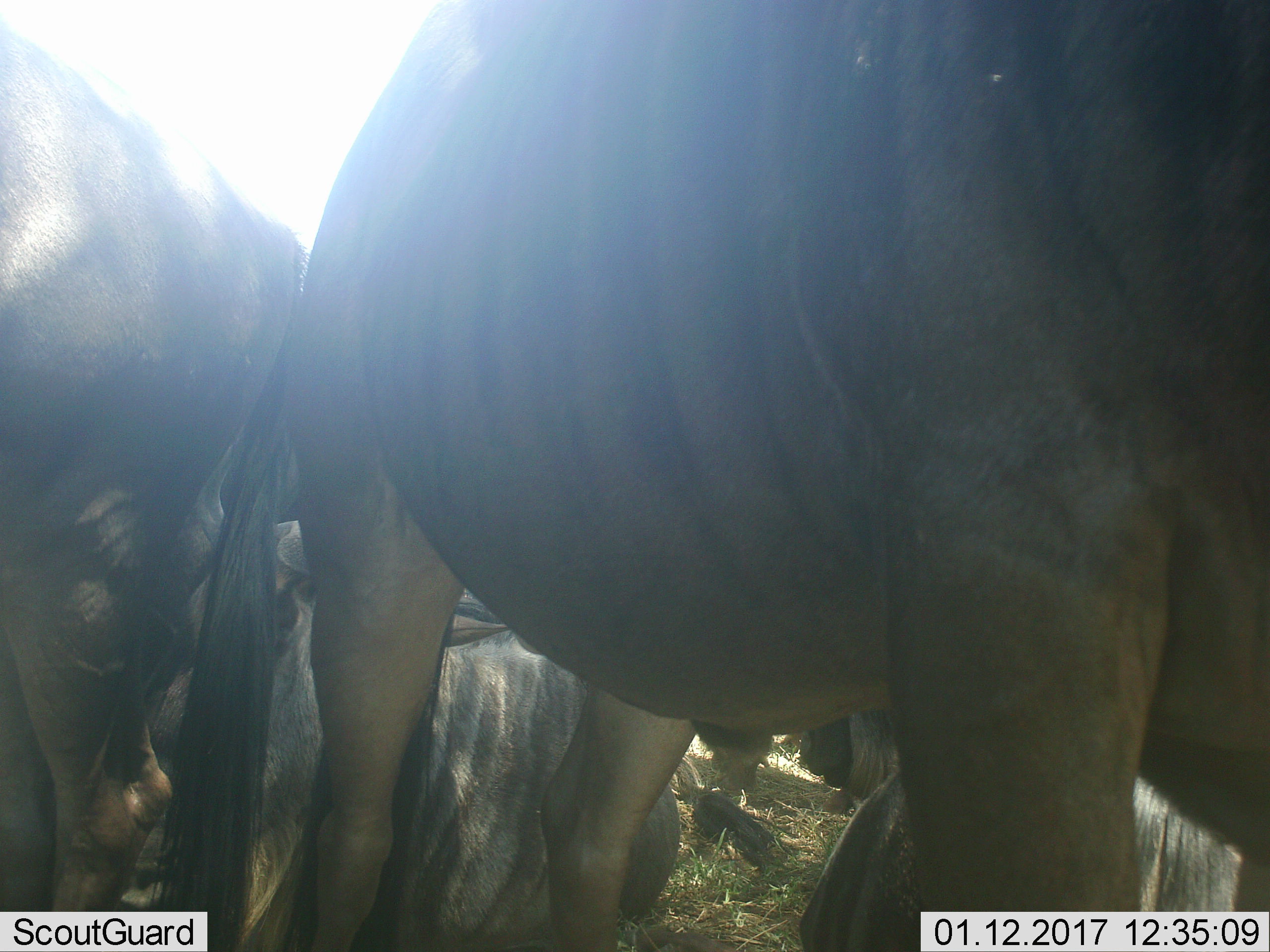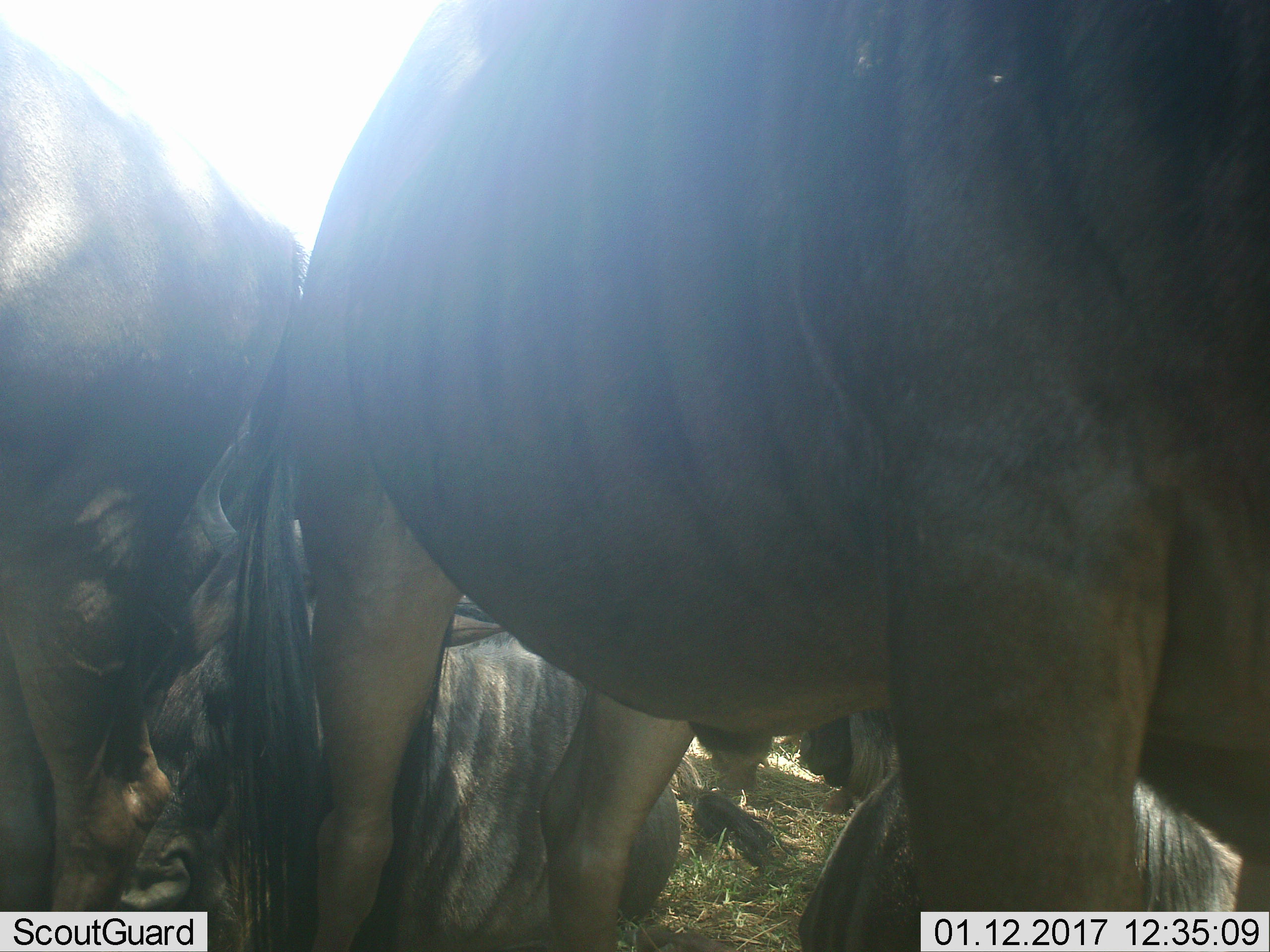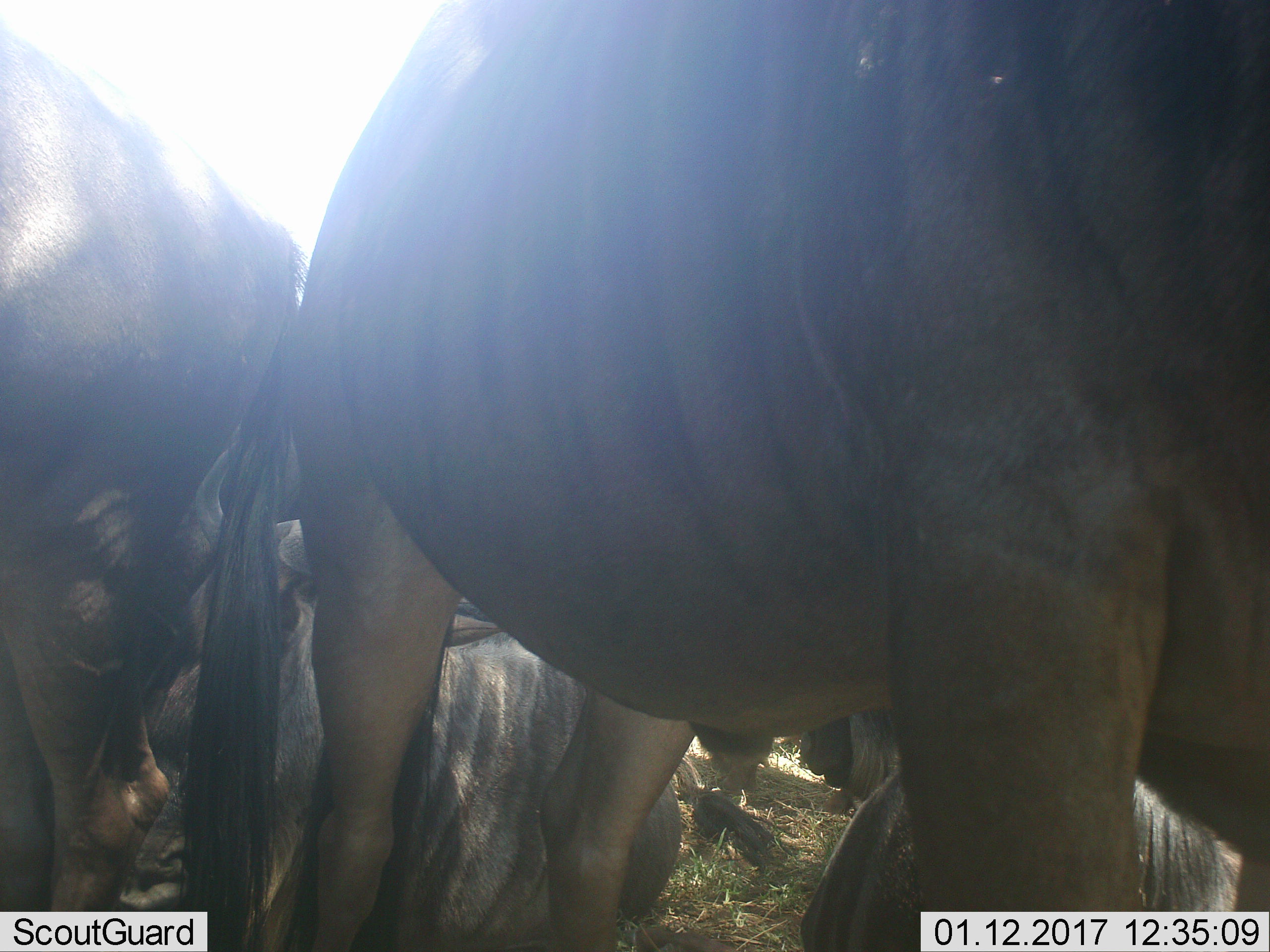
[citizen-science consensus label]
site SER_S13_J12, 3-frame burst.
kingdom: Animalia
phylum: Chordata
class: Mammalia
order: Artiodactyla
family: Bovidae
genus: Connochaetes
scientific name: Connochaetes taurinus taurinus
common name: blue wildebeest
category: wildebeestblue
Wildebeestblue (blue wildebeest) (Connochaetes taurinus taurinus), count 3. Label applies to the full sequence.